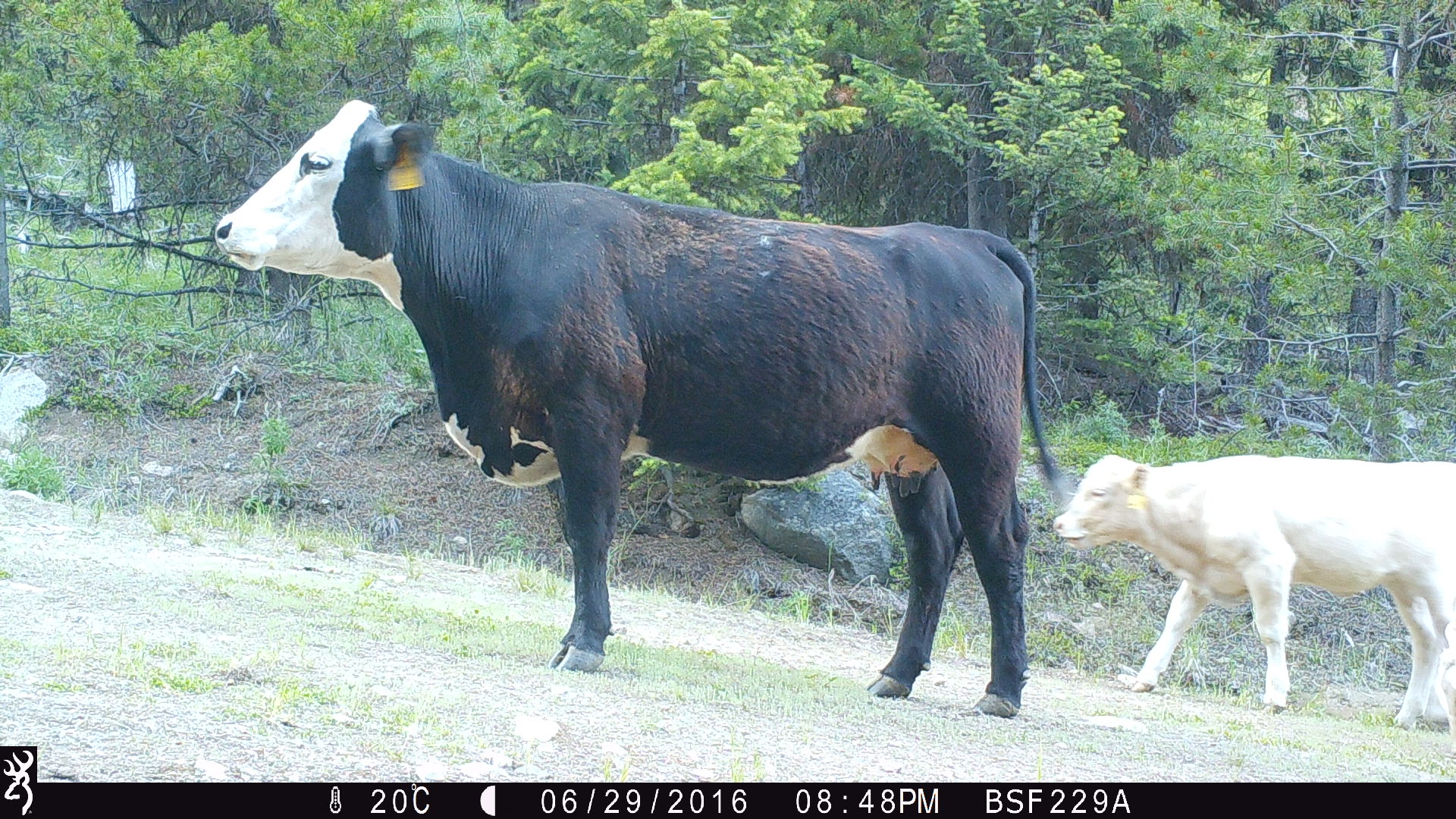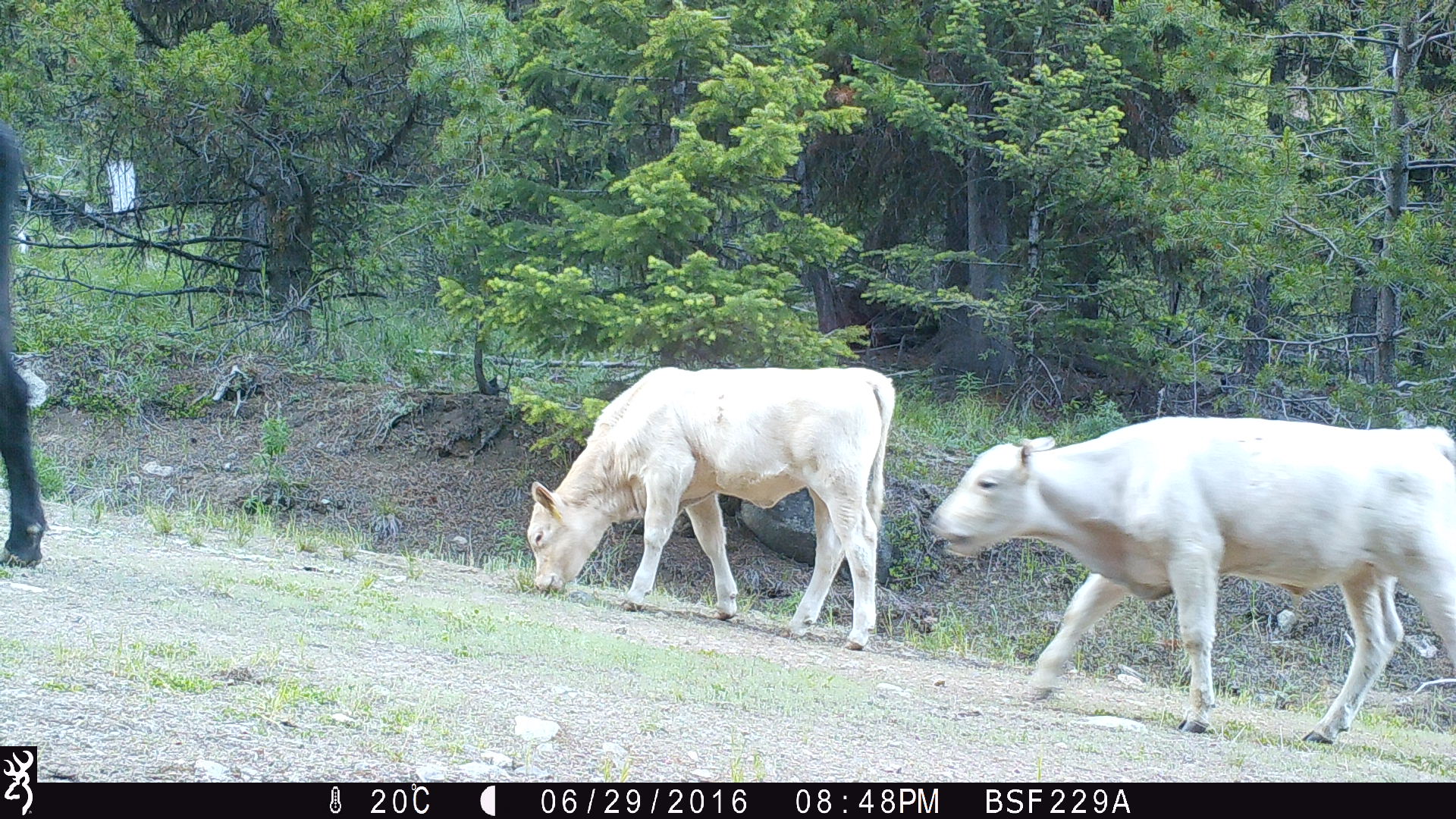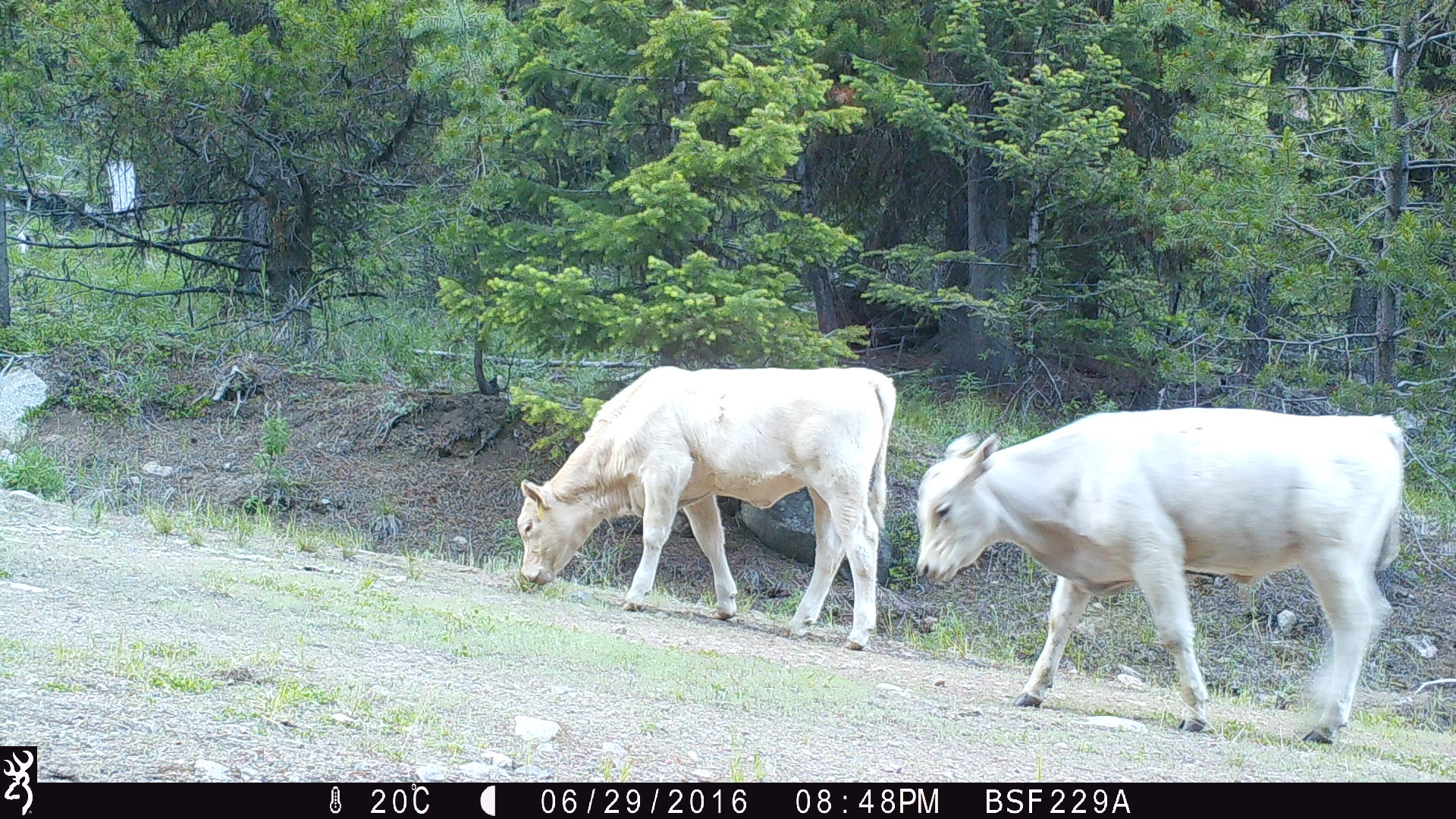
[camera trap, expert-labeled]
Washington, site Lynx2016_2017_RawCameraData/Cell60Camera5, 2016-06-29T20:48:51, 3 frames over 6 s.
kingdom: Animalia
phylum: Chordata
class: Mammalia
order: Artiodactyla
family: Bovidae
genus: Bos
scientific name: Bos taurus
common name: domestic cattle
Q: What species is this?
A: Domestic cattle (Bos taurus).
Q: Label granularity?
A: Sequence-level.